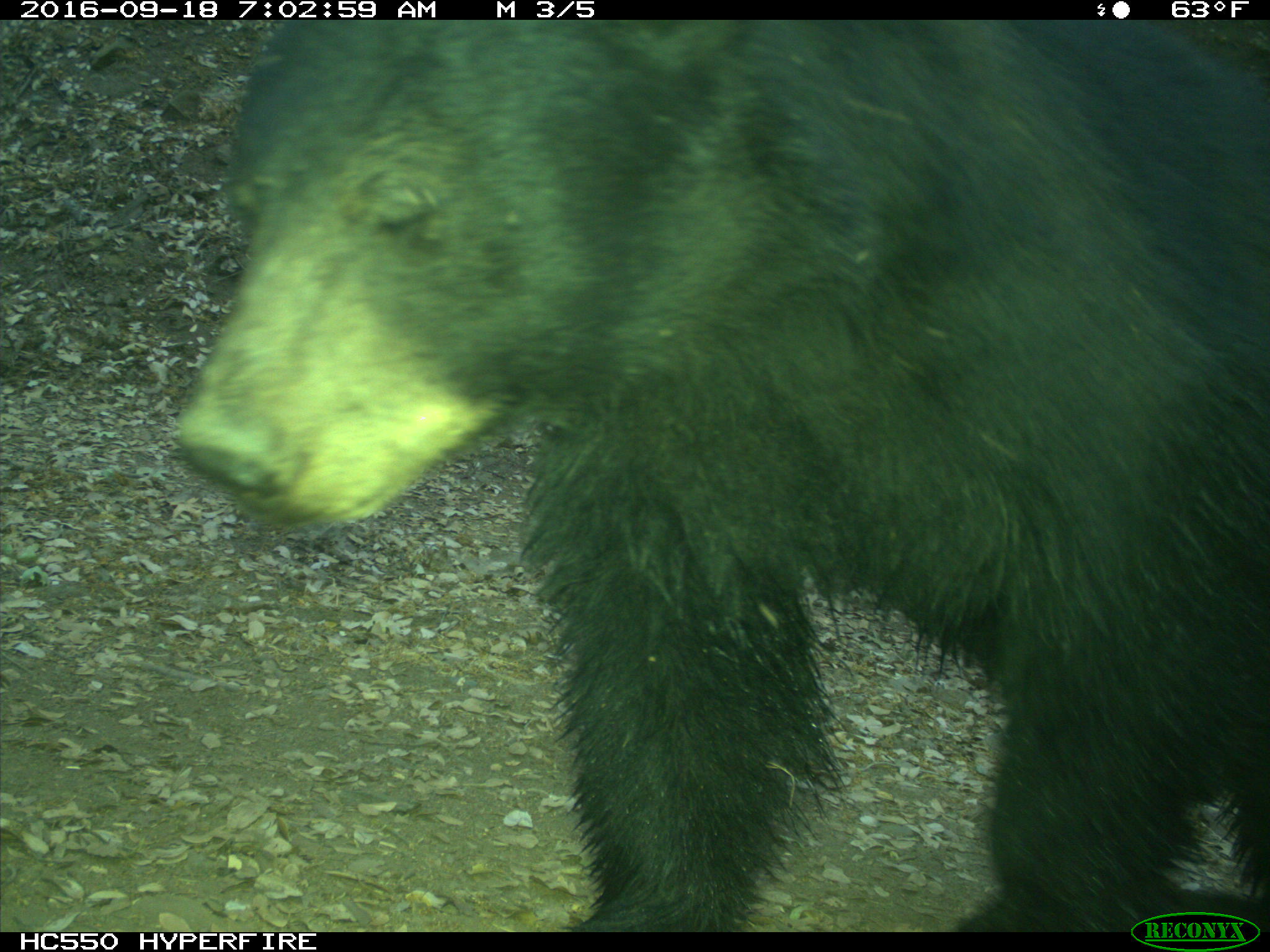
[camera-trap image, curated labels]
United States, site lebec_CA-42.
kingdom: Animalia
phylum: Chordata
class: Mammalia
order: Carnivora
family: Ursidae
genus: Ursus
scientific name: Ursus americanus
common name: american black bear